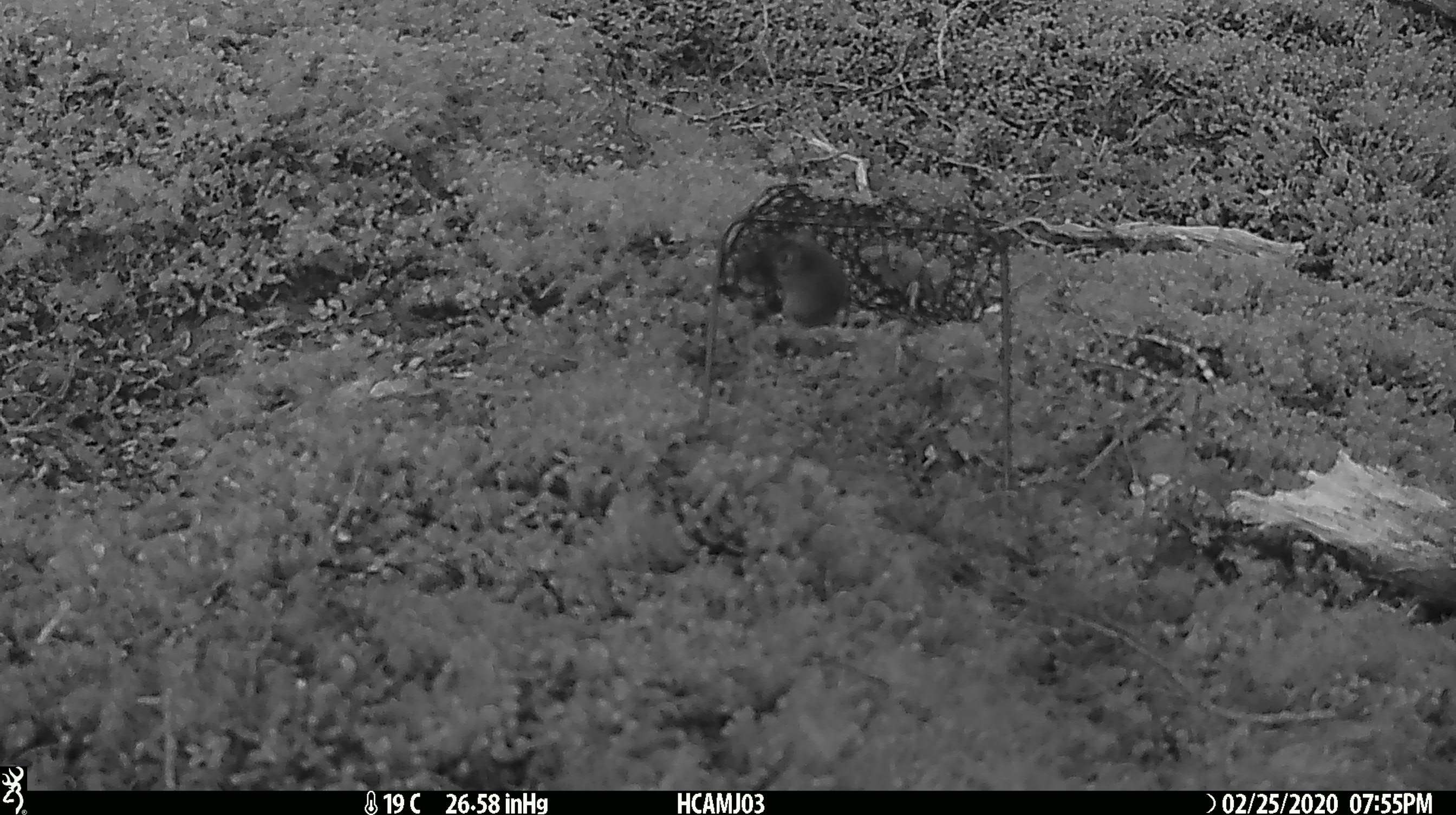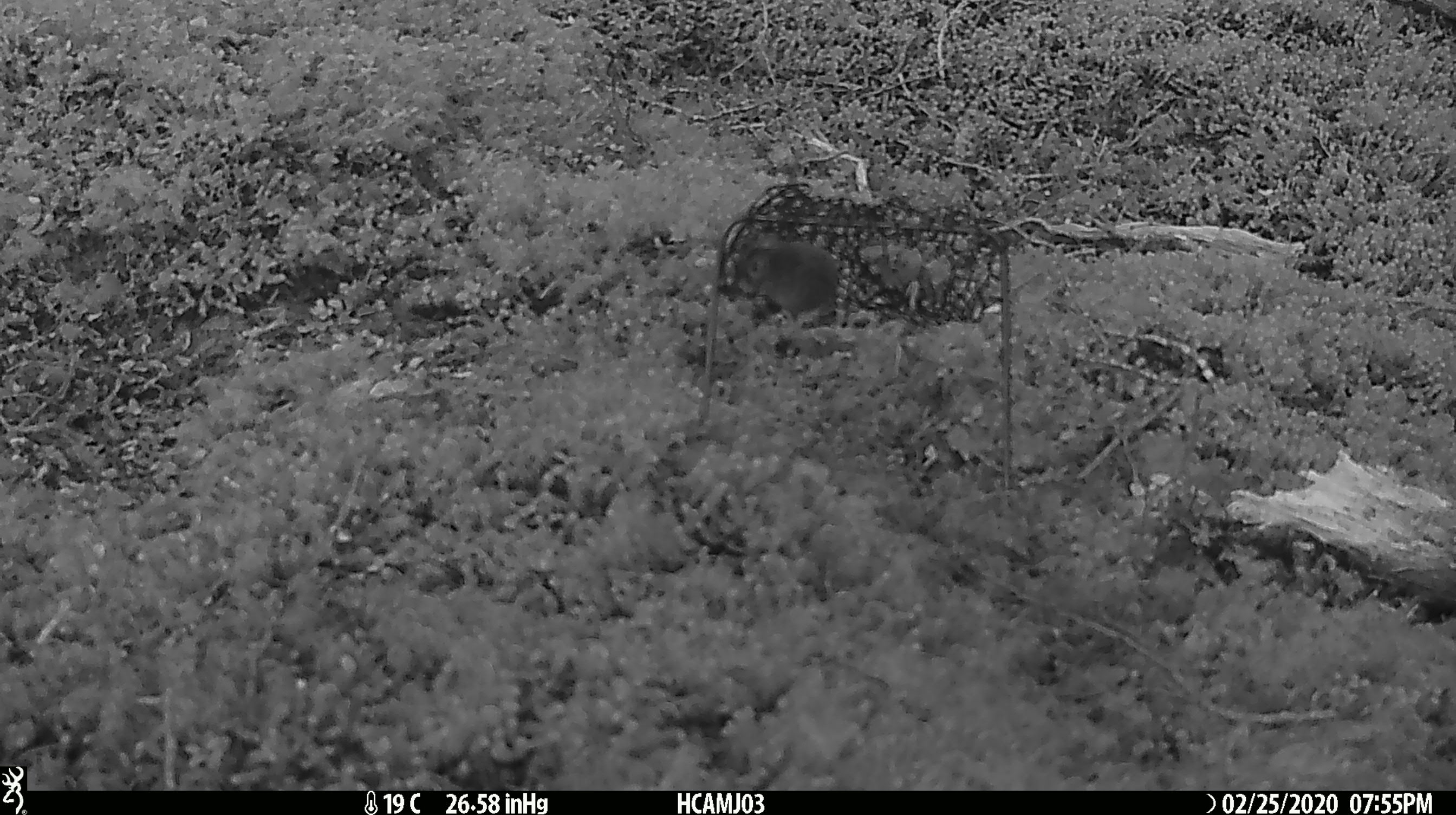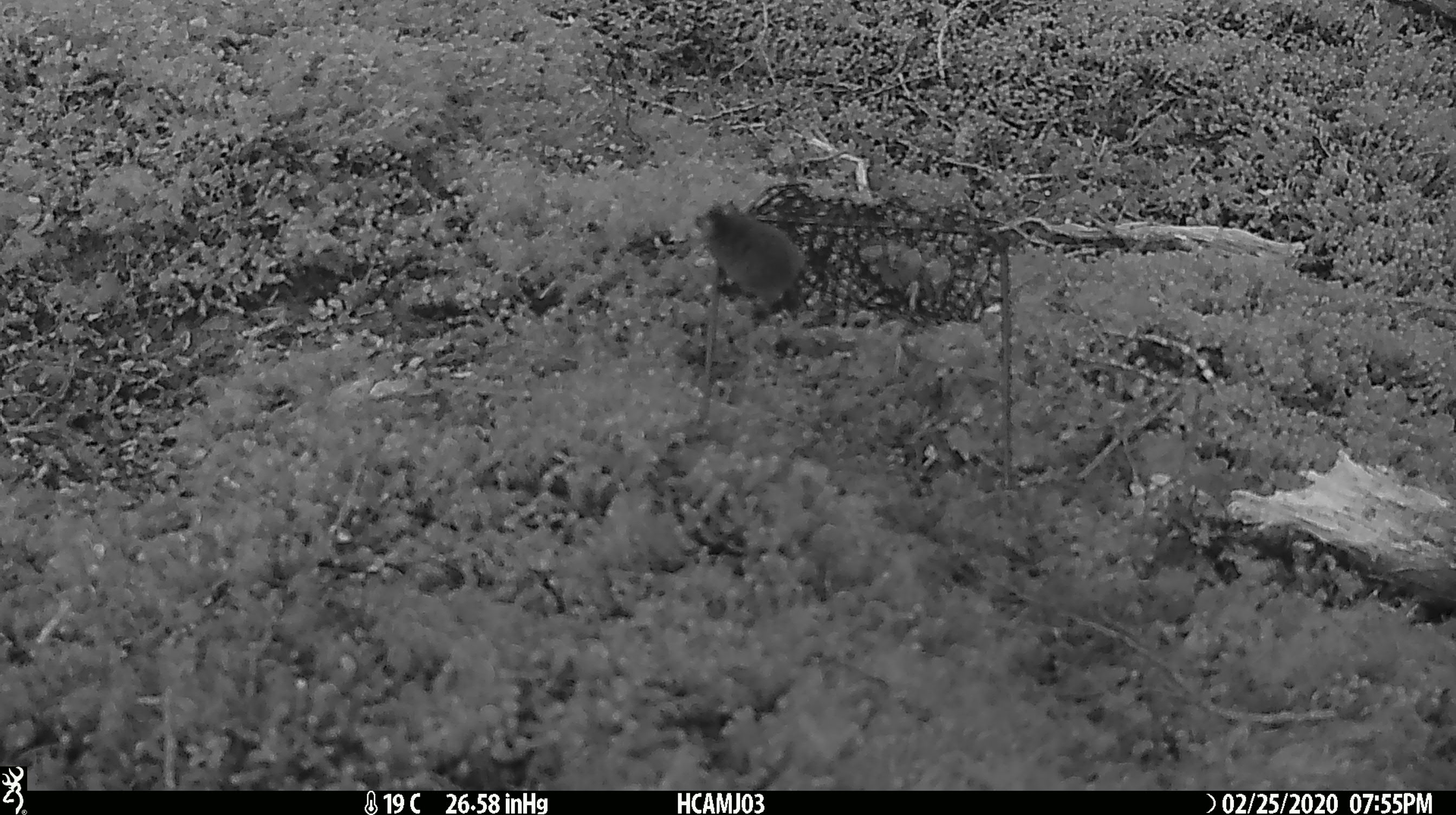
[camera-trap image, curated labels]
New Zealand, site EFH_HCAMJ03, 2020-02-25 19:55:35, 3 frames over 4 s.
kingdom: Animalia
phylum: Chordata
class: Mammalia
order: Rodentia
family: Muridae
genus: Mus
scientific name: Mus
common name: mouse